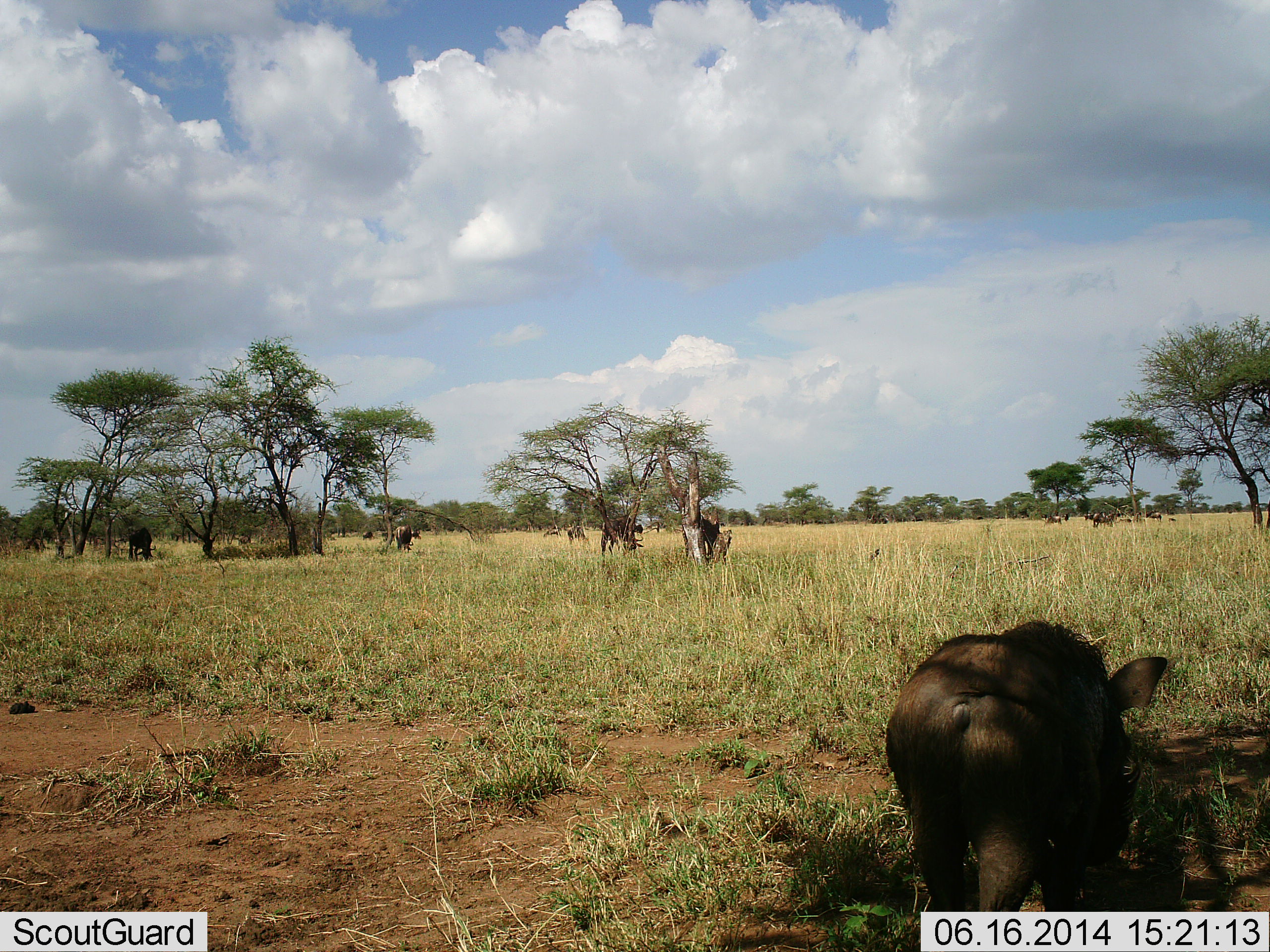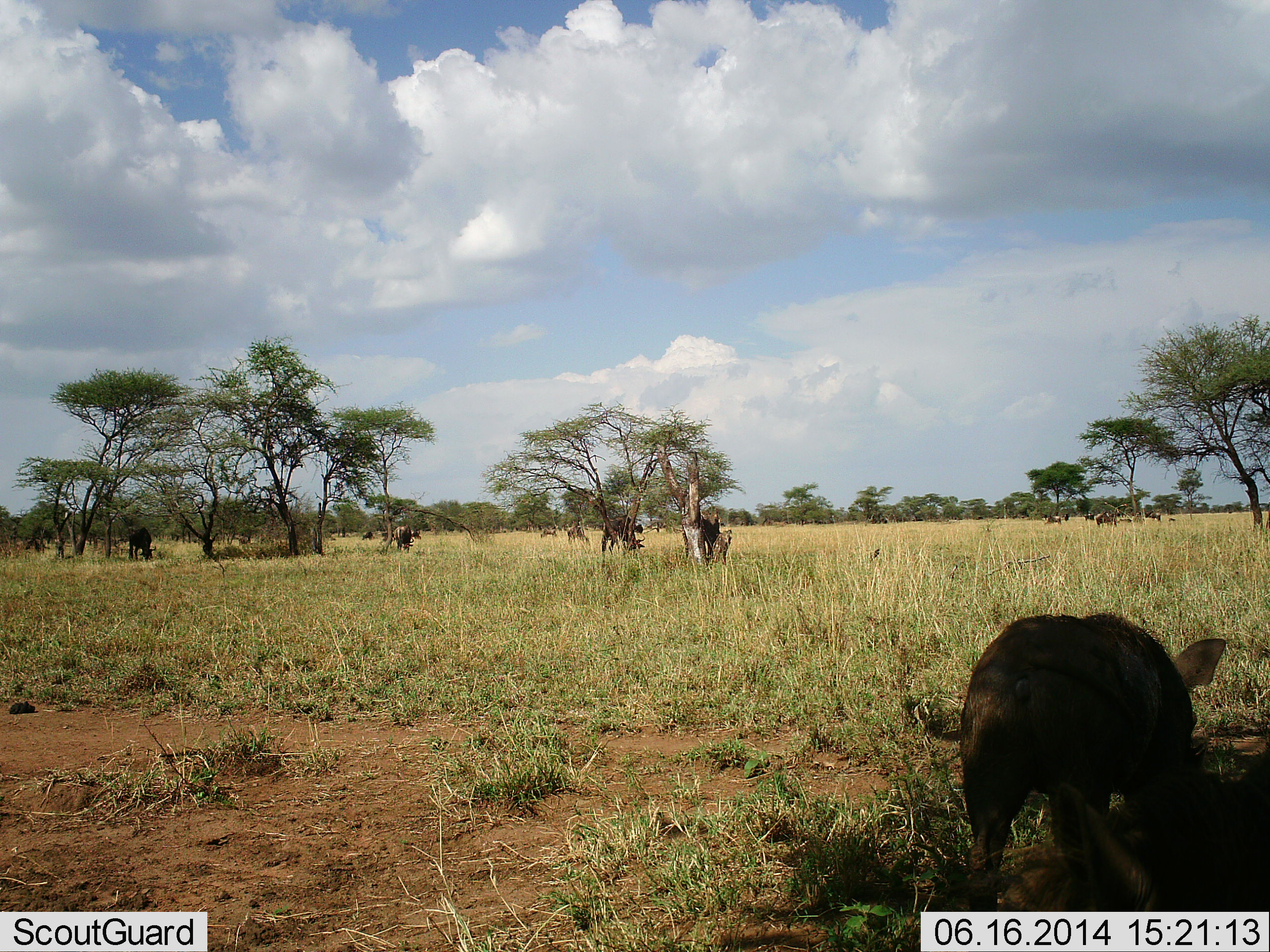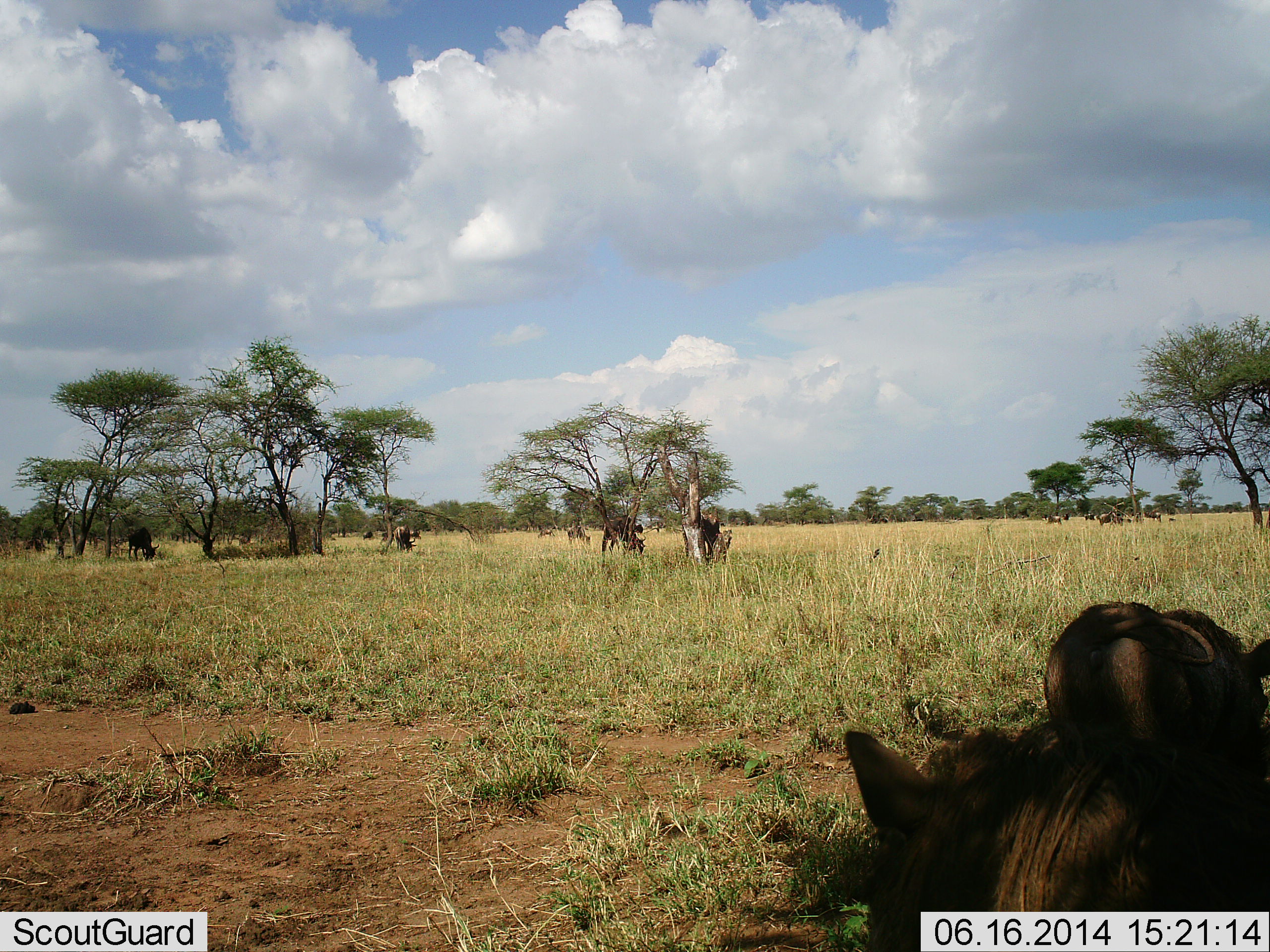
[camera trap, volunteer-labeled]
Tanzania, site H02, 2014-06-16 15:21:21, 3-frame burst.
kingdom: Animalia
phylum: Chordata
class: Mammalia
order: Artiodactyla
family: Suidae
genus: Phacochoerus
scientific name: Phacochoerus africanus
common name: warthog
Warthog (Phacochoerus africanus), count 2. Behavior (volunteer vote fractions): standing 15%, resting 0%, moving 62%, interacting 0%. Young present (vote fraction): 0%. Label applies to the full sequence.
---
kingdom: Animalia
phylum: Chordata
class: Mammalia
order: Artiodactyla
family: Bovidae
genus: Connochaetes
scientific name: Connochaetes taurinus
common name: blue wildebeest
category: wildebeest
Wildebeest (blue wildebeest) (Connochaetes taurinus), count 10. Behavior (volunteer vote fractions): standing 47%, resting 0%, moving 20%, interacting 0%. Young present (vote fraction): 0%. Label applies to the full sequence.